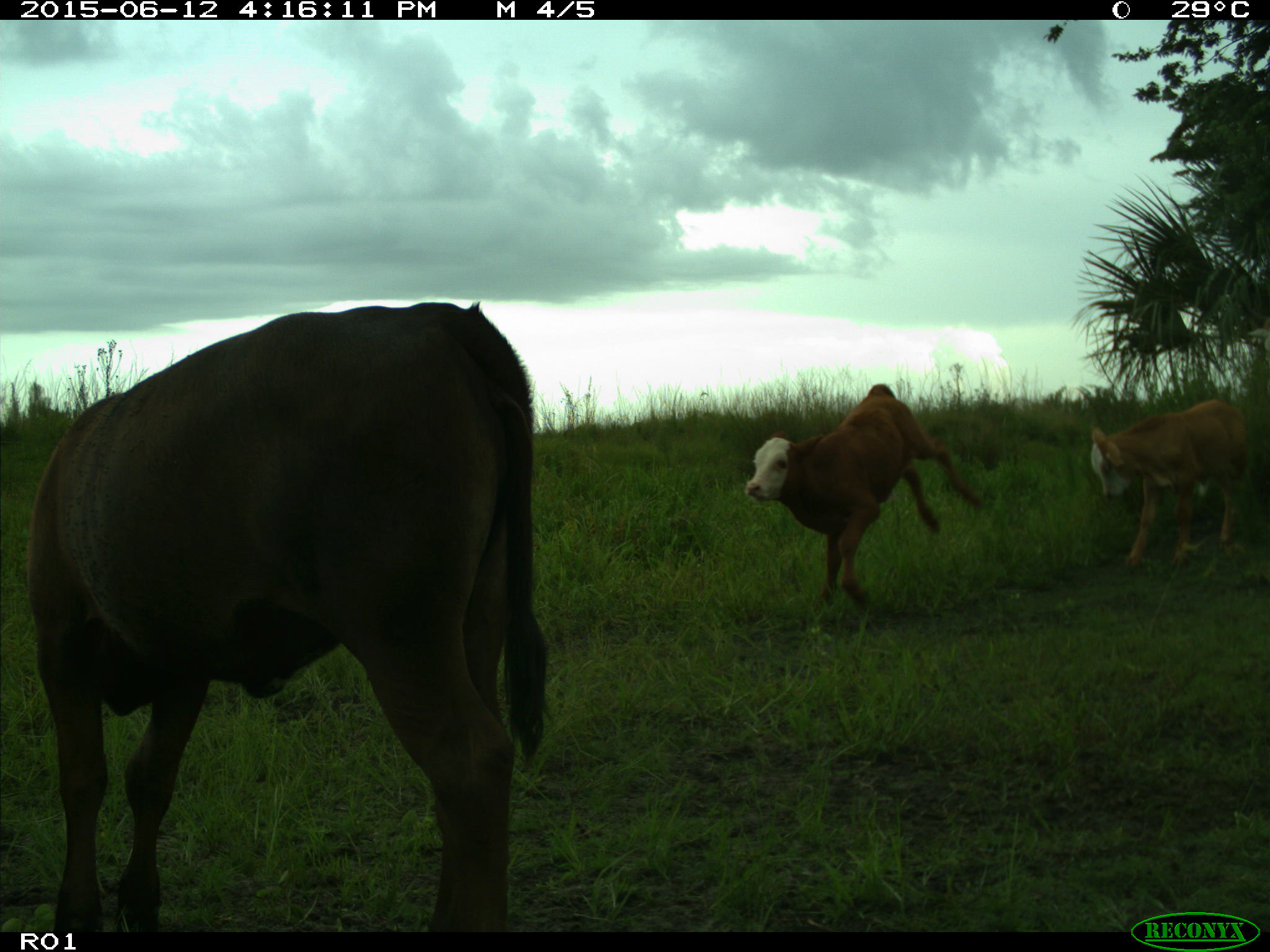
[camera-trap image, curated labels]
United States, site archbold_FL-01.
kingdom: Animalia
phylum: Chordata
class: Mammalia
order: Artiodactyla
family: Bovidae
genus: Bos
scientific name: Bos taurus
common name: domestic cow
Bos taurus (domestic cow).